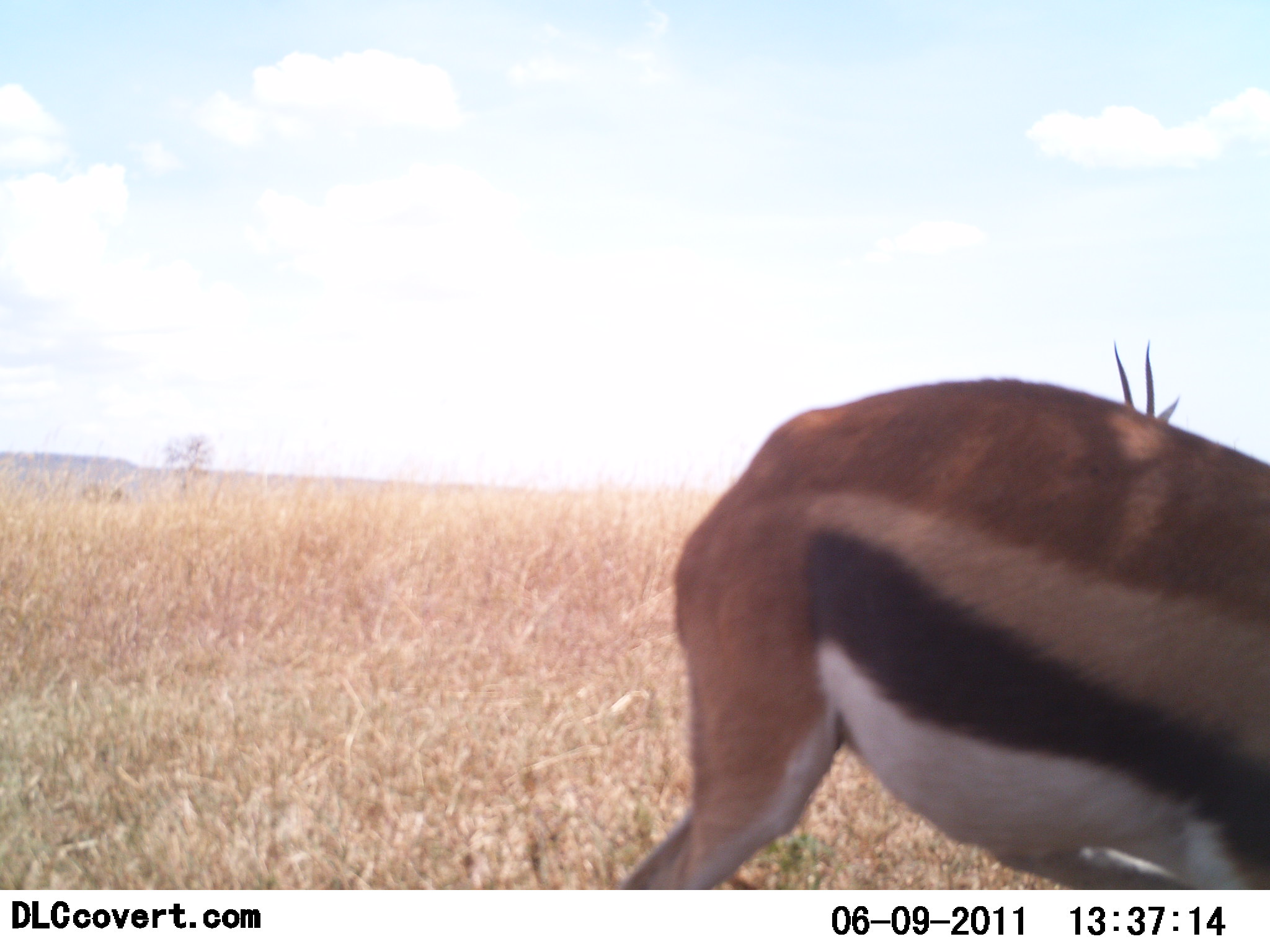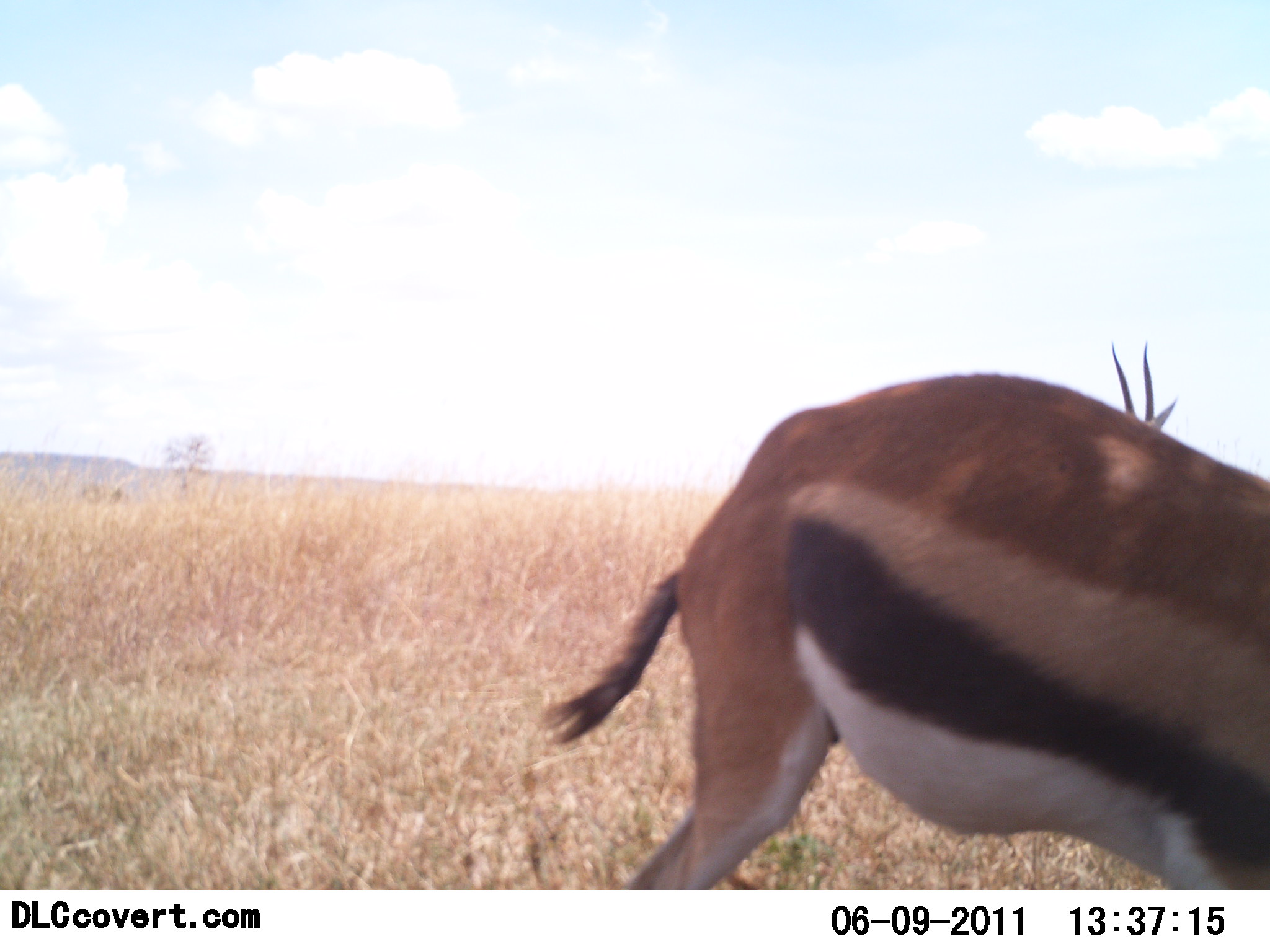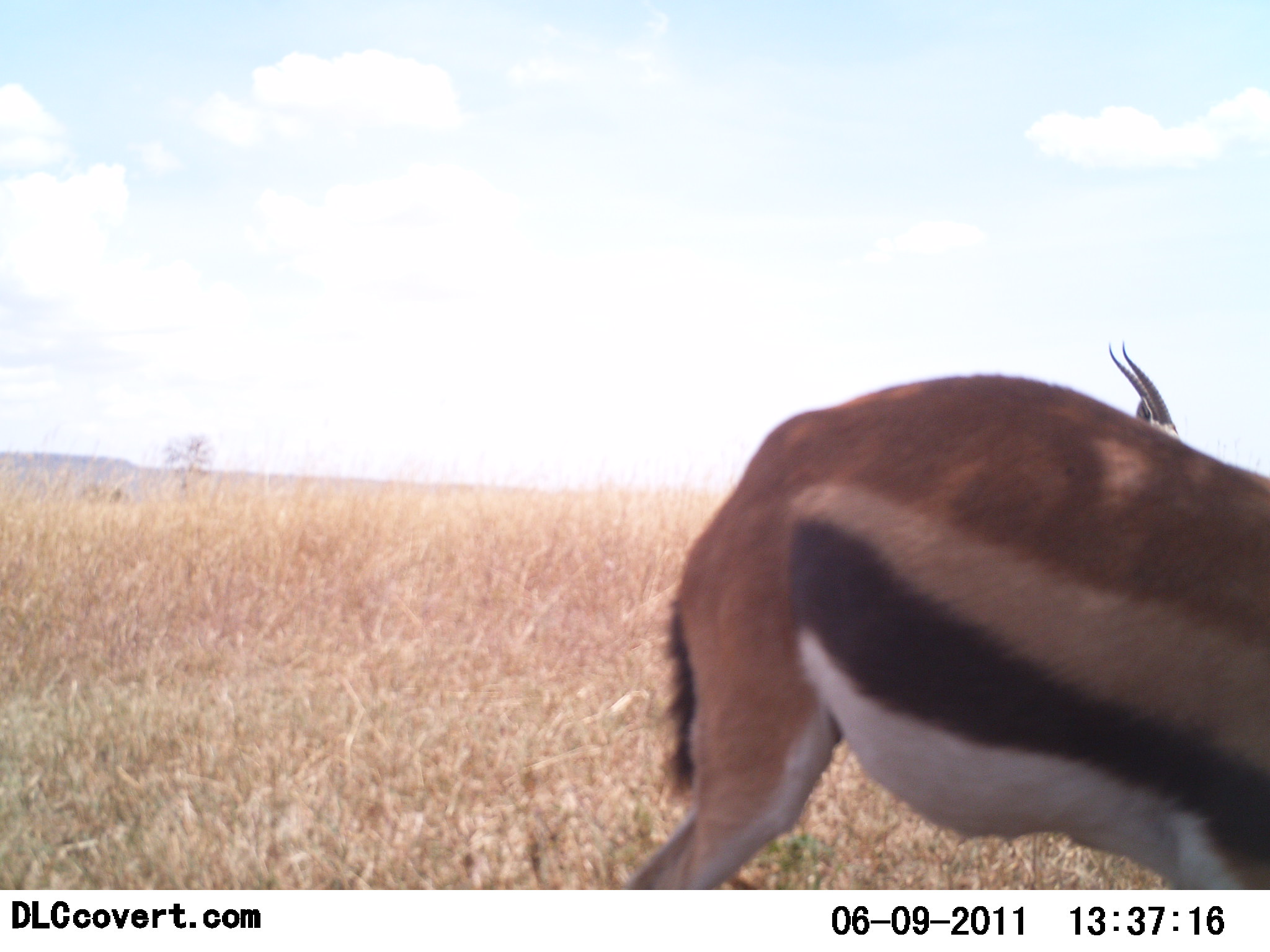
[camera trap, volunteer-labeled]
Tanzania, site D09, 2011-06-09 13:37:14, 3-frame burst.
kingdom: Animalia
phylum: Chordata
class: Mammalia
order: Artiodactyla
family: Bovidae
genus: Eudorcas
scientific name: Eudorcas thomsonii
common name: thomson's gazelle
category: gazellethomsons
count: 2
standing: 100%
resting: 0%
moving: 7%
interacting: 0%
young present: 0%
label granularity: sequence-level